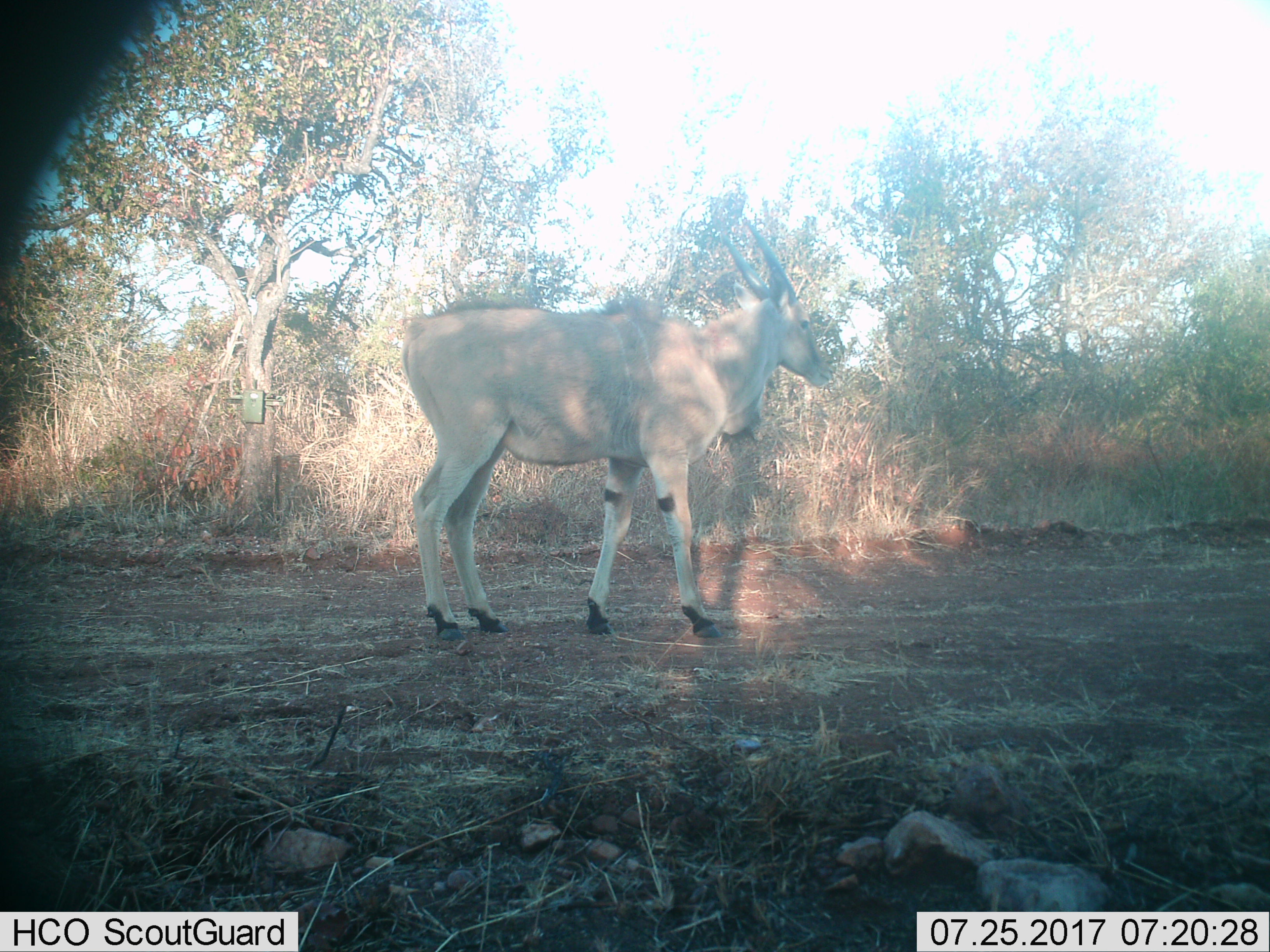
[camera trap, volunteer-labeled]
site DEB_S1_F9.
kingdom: Animalia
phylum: Chordata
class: Mammalia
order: Artiodactyla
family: Bovidae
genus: Tragelaphus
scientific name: Tragelaphus oryx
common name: eland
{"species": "eland (Tragelaphus oryx)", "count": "1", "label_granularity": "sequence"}